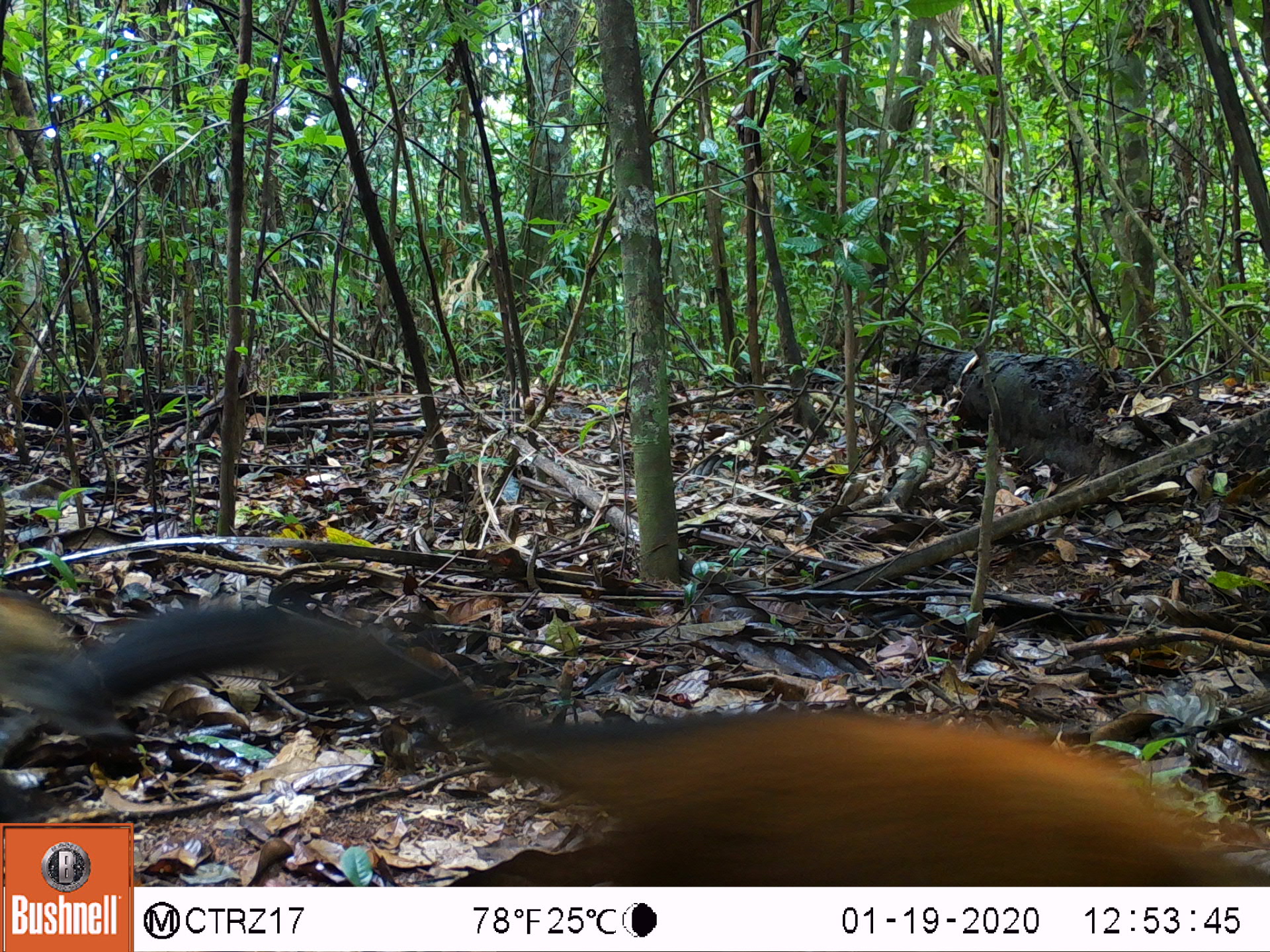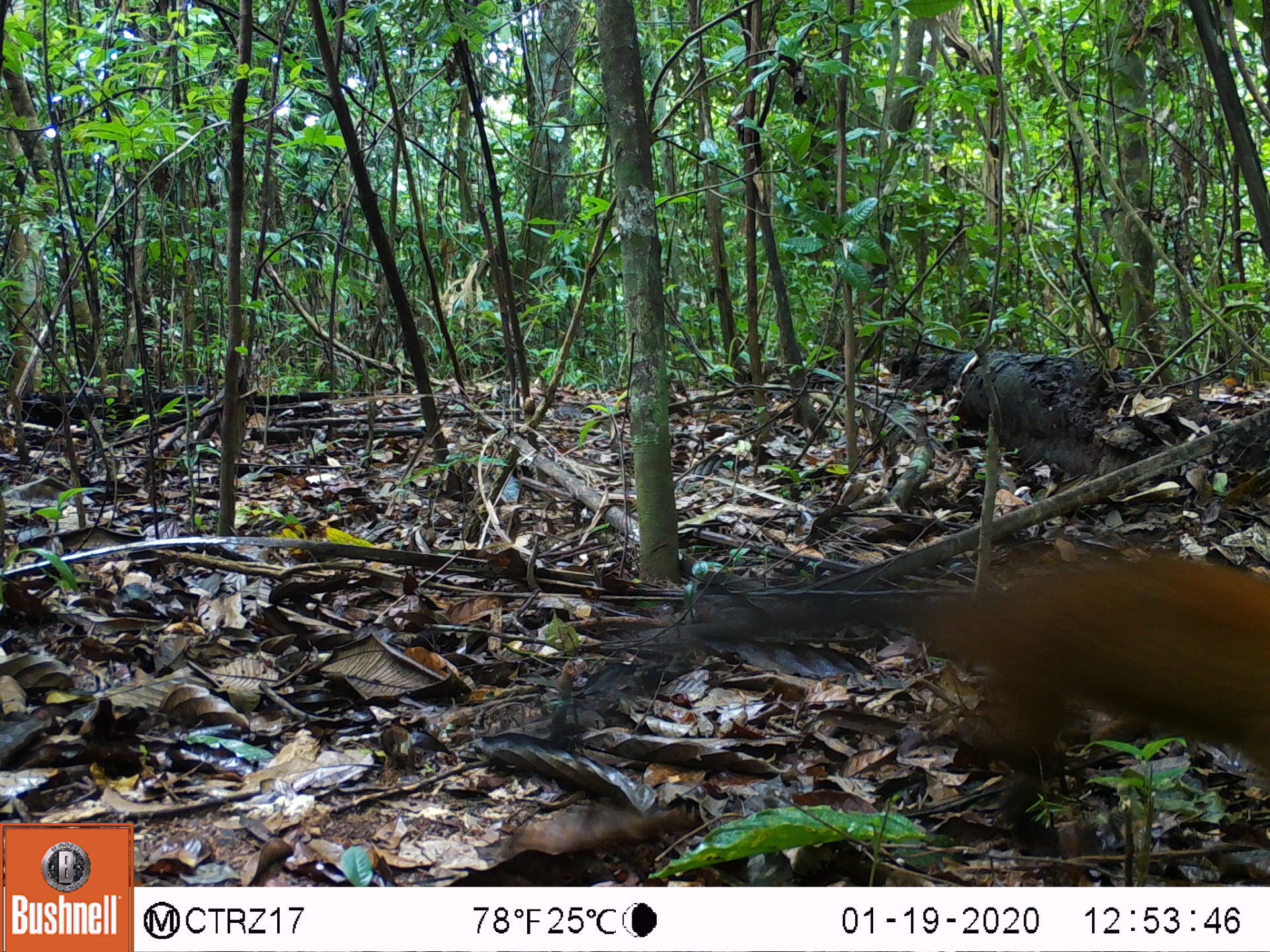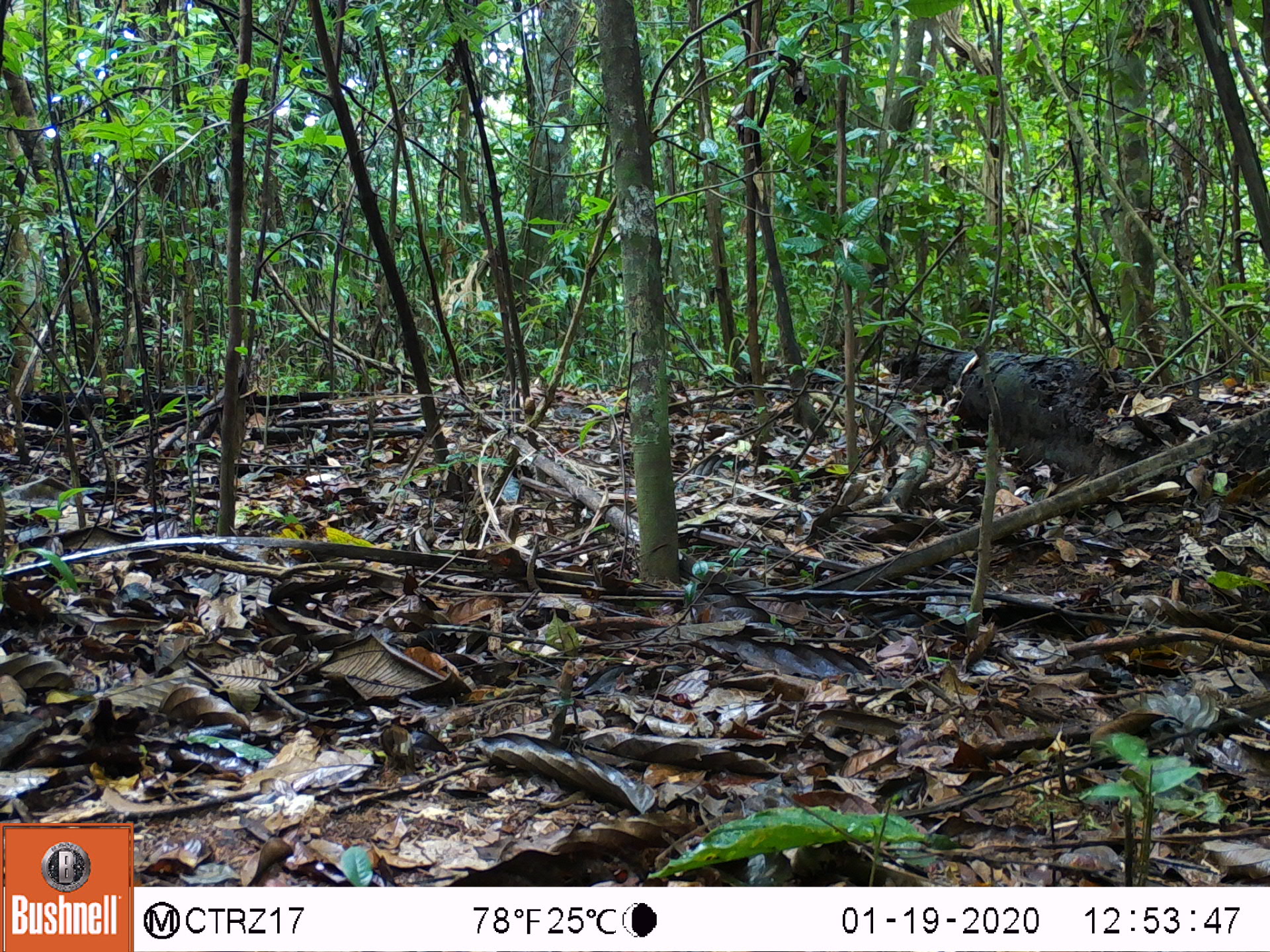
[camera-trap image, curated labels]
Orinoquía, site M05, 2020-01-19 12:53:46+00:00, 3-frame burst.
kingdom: Animalia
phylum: Chordata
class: Mammalia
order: Carnivora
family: Procyonidae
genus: Nasua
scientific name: Nasua nasua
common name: south american coati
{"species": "south american coati (Nasua nasua)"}